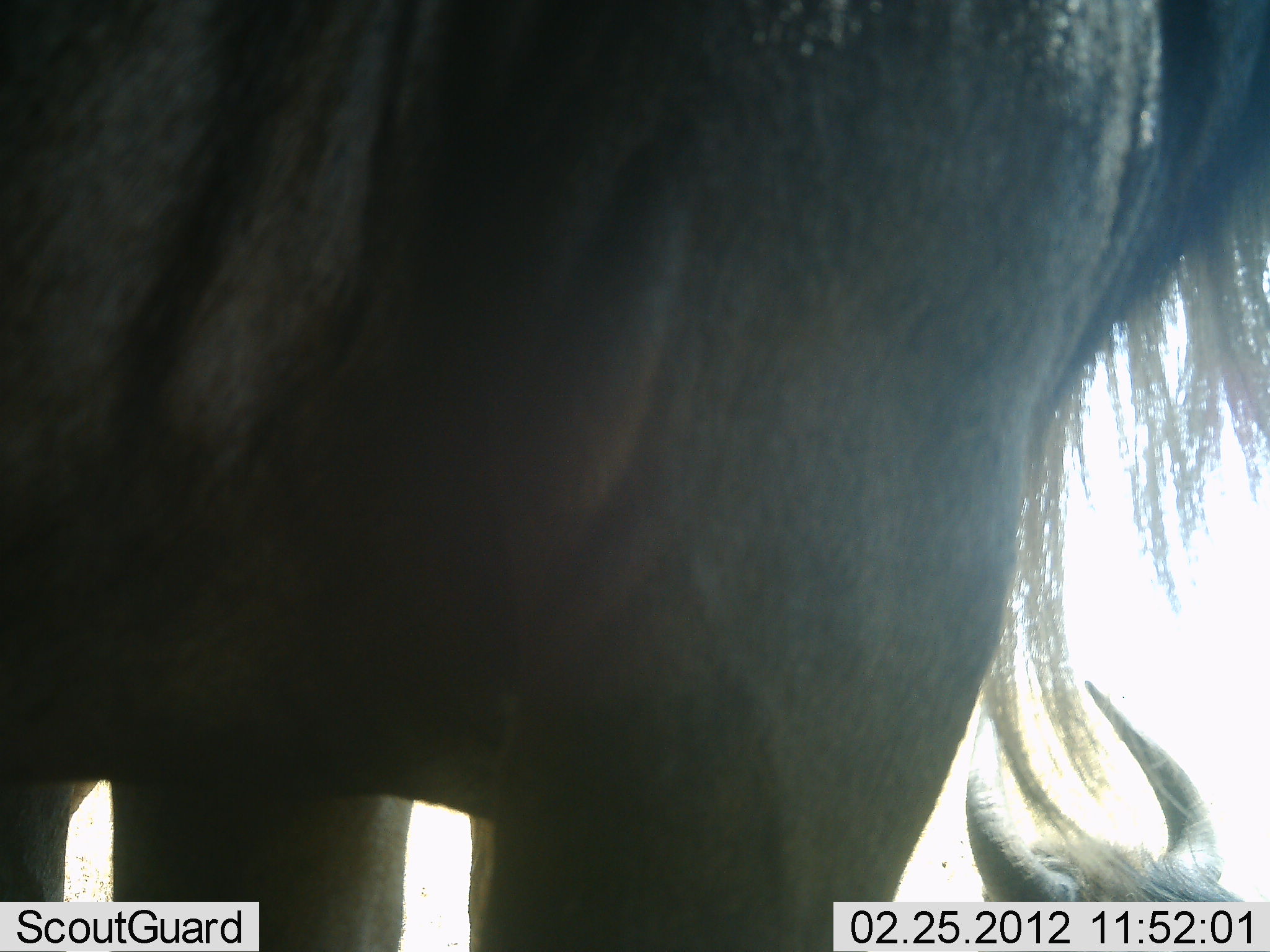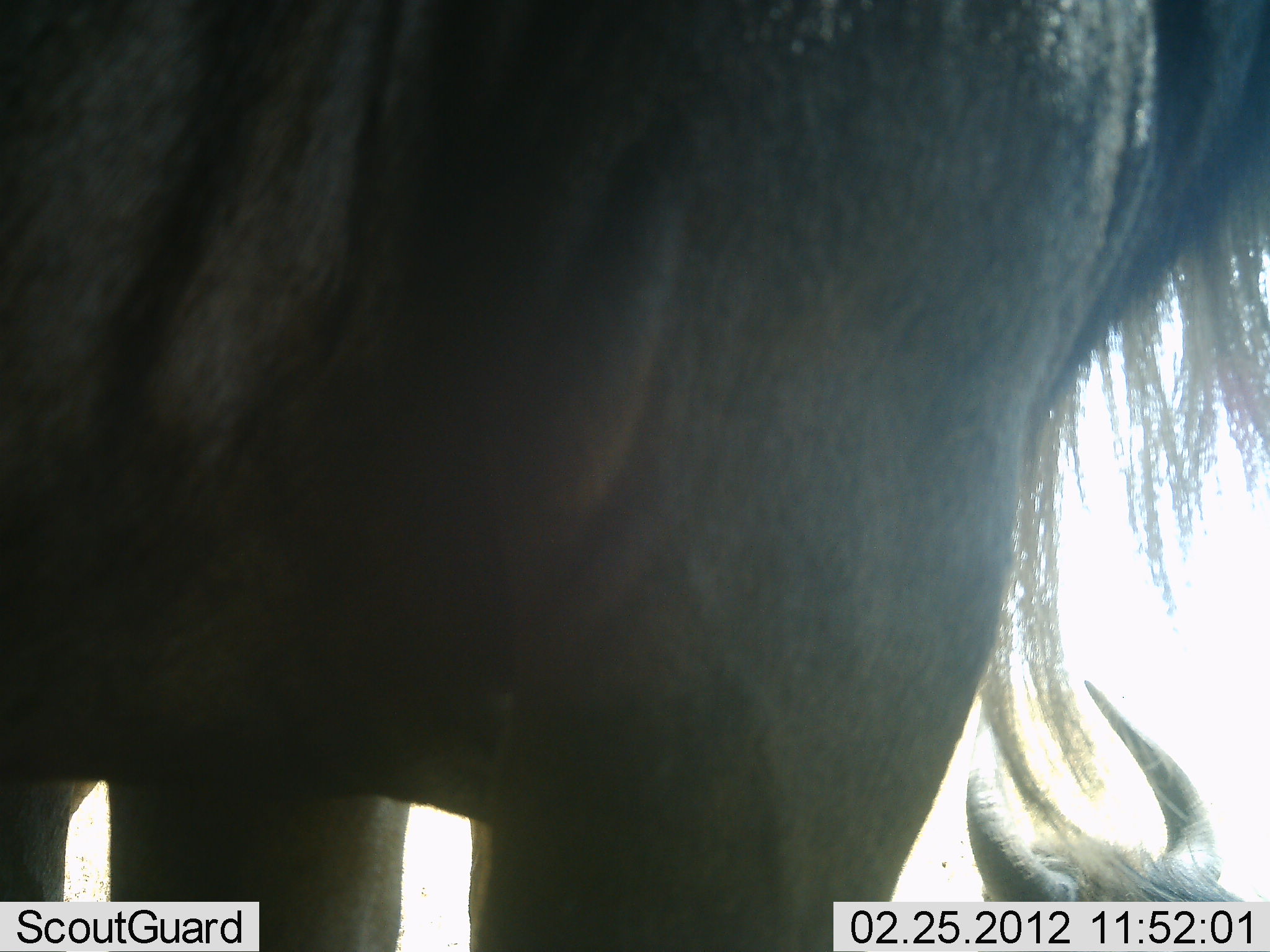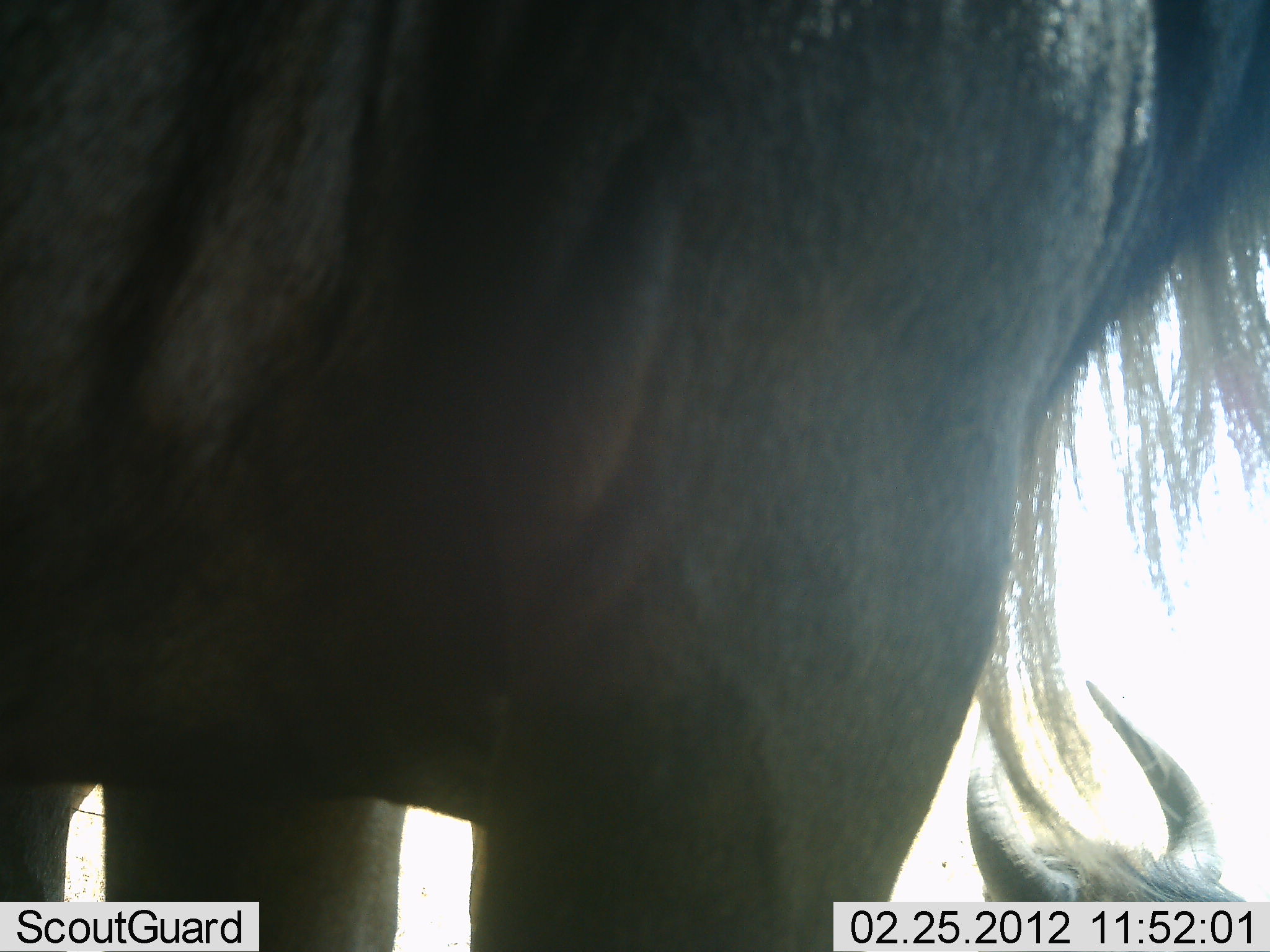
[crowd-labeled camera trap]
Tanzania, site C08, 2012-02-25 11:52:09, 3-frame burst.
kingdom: Animalia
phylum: Chordata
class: Mammalia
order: Artiodactyla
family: Bovidae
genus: Connochaetes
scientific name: Connochaetes taurinus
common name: blue wildebeest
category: wildebeest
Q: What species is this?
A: Wildebeest (blue wildebeest) (Connochaetes taurinus).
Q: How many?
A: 2.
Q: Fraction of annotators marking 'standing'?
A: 90%.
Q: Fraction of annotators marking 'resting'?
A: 71%.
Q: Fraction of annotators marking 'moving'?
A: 0%.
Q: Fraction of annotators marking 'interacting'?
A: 0%.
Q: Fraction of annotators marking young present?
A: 0%.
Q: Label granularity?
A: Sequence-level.